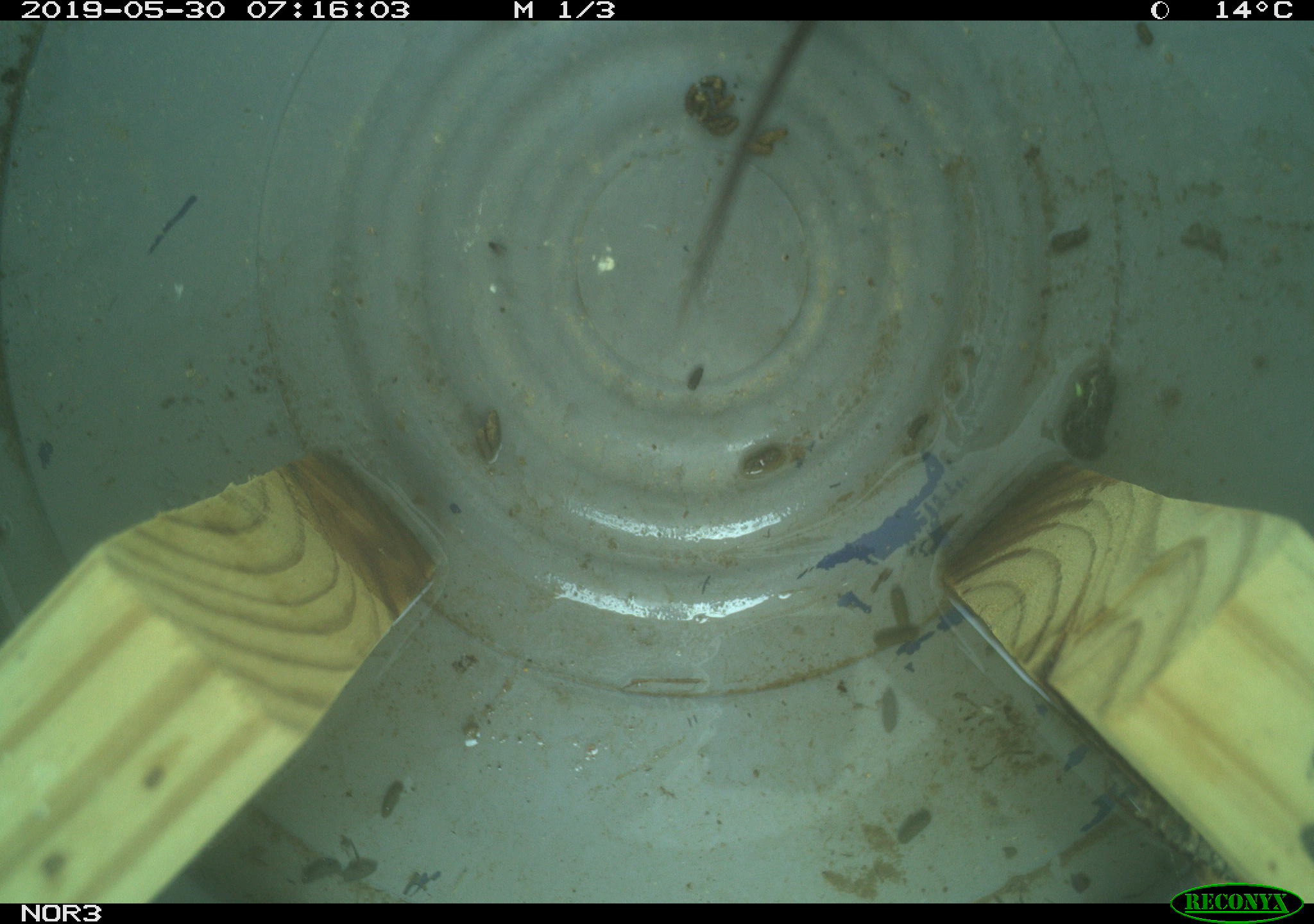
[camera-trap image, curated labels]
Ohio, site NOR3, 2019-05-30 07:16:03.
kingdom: Animalia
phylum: Chordata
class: Mammalia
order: Rodentia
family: Cricetidae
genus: Microtus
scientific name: Microtus pennsylvanicus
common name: meadow vole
Meadow vole (Microtus pennsylvanicus).